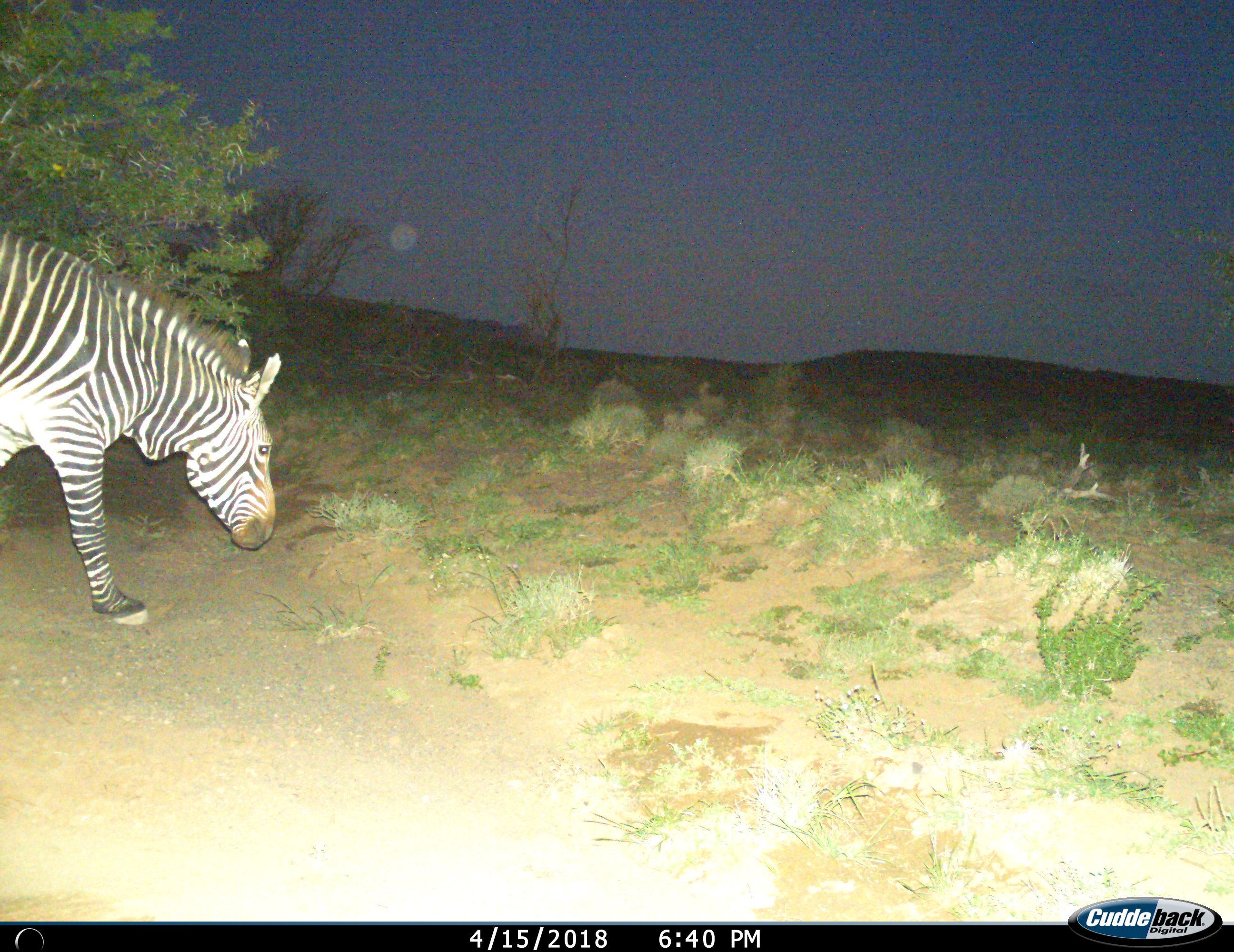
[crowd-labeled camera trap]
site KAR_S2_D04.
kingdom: Animalia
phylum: Chordata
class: Mammalia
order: Perissodactyla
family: Equidae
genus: Equus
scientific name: Equus zebra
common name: mountain zebra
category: zebramountain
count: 1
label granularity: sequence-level